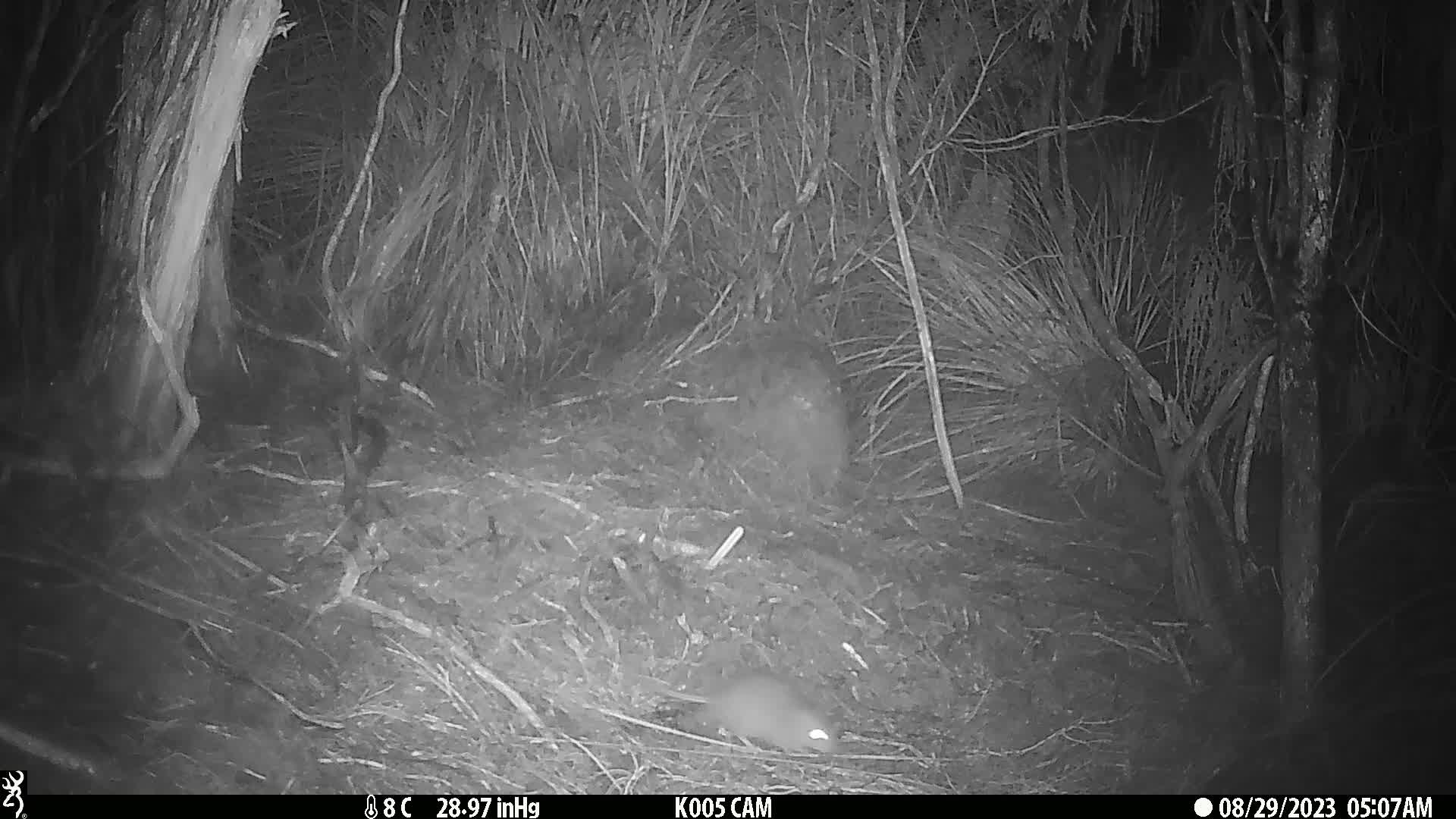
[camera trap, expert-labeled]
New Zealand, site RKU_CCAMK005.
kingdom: Animalia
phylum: Chordata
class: Mammalia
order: Rodentia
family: Muridae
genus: Rattus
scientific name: Rattus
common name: rat